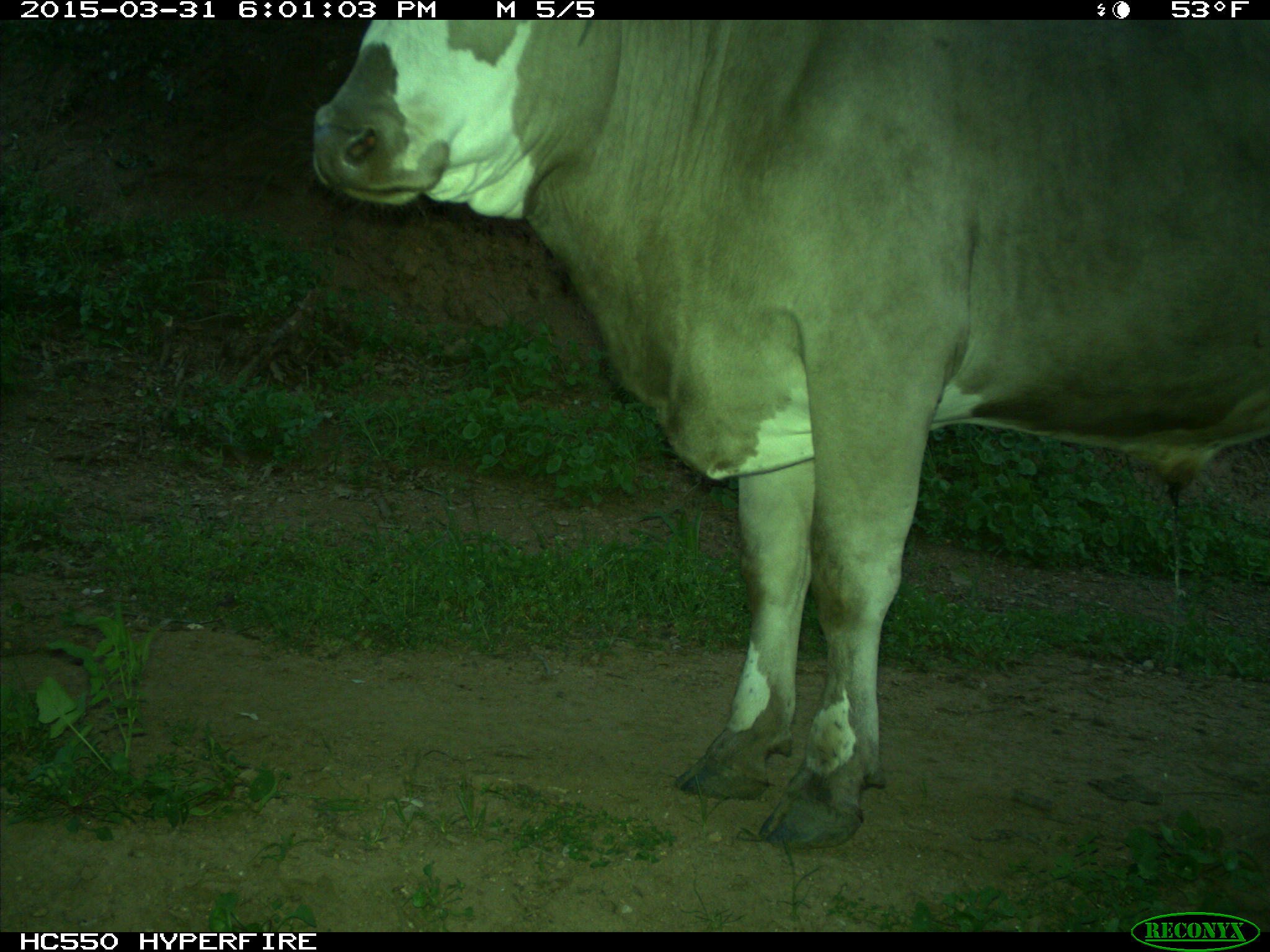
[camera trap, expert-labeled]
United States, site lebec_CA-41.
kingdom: Animalia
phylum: Chordata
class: Mammalia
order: Artiodactyla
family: Bovidae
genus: Bos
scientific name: Bos taurus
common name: domestic cow